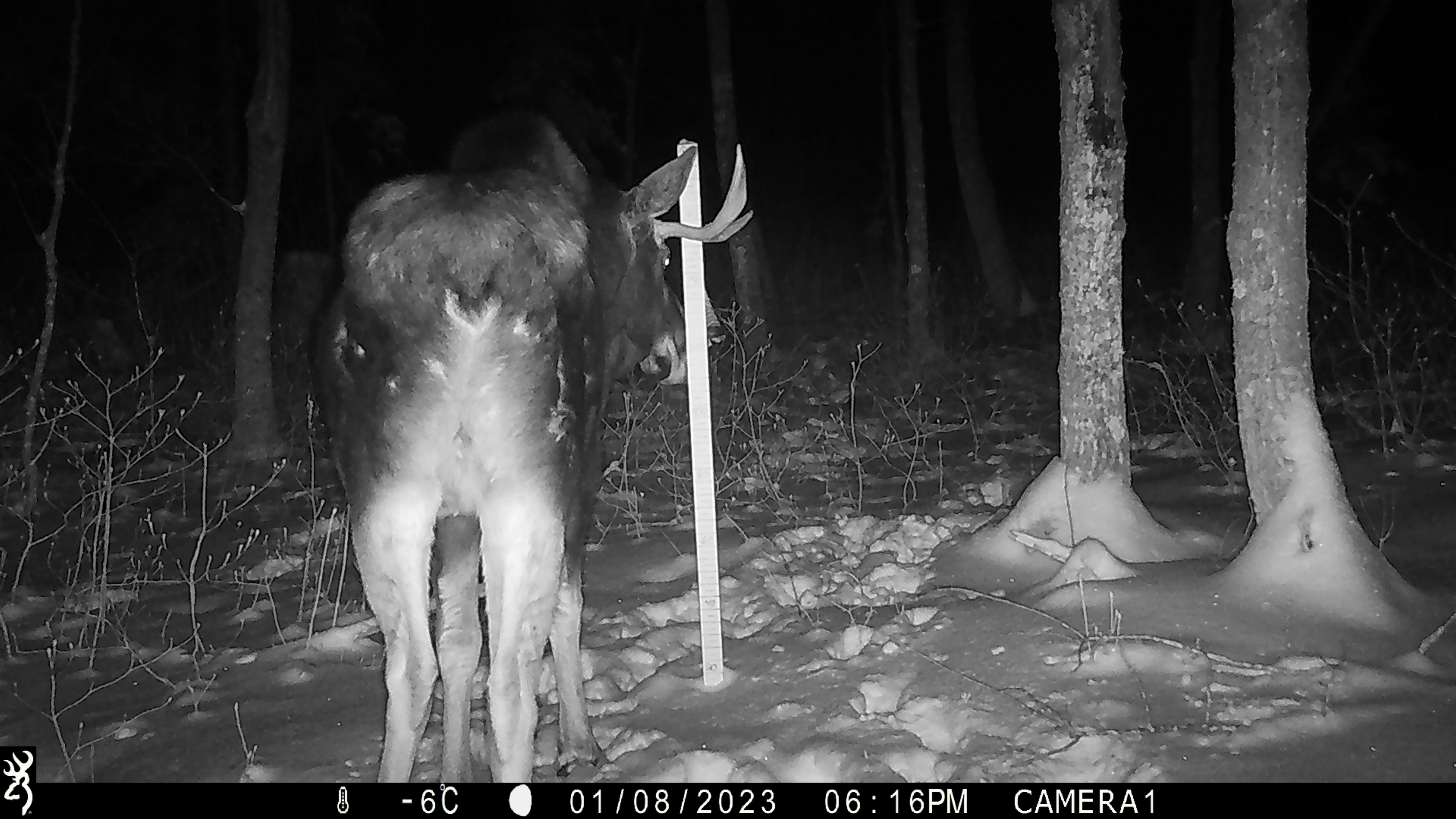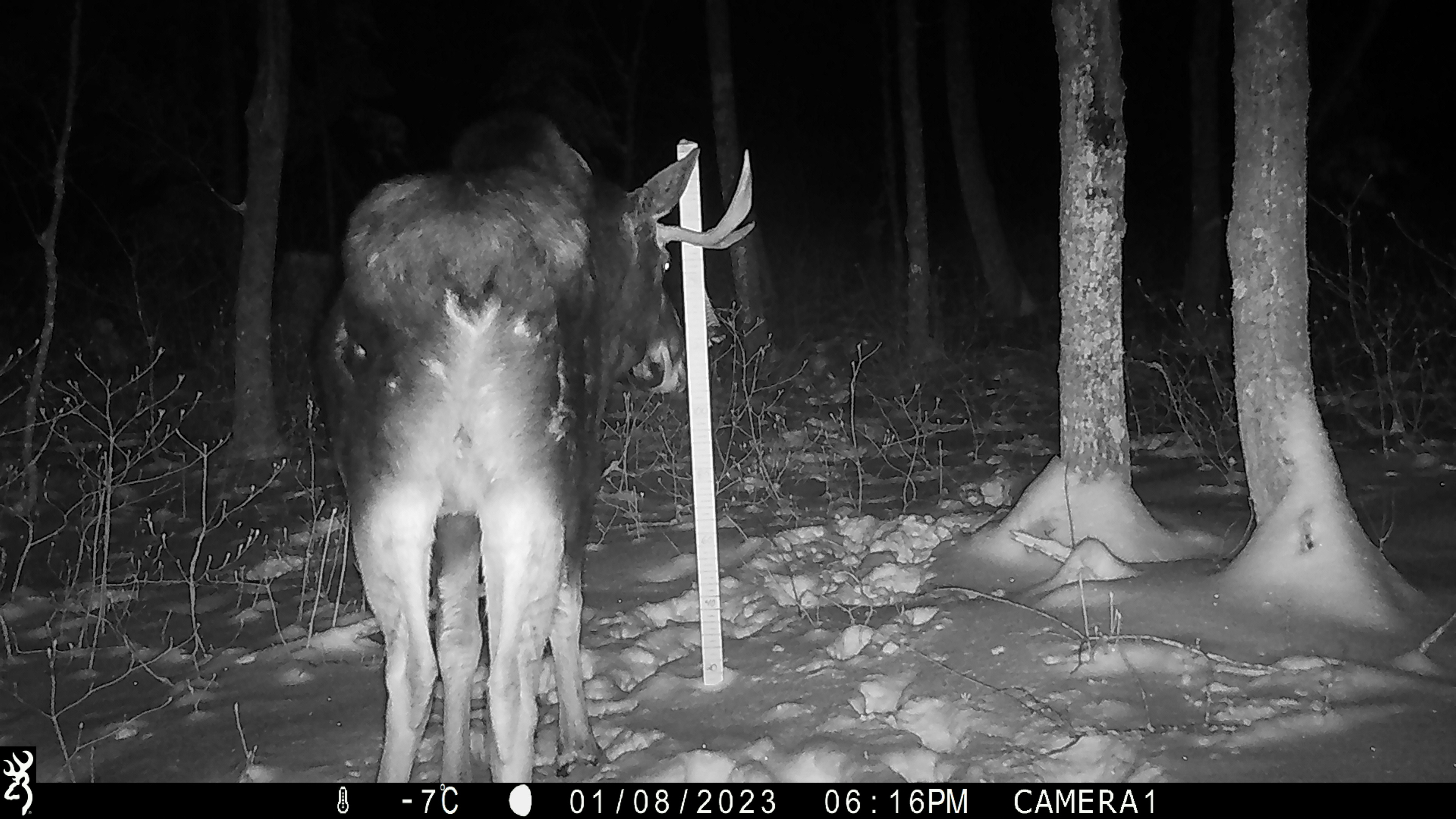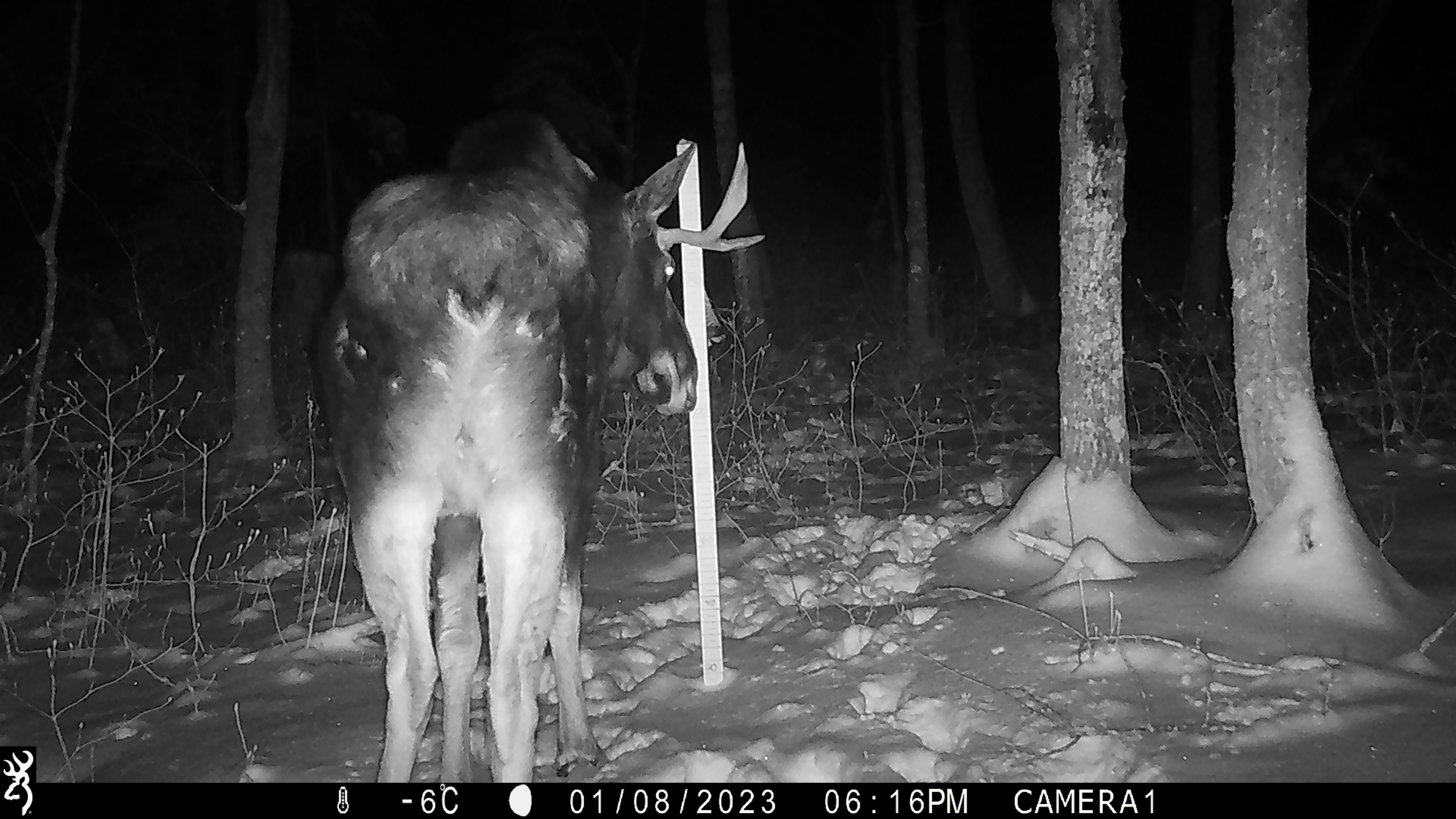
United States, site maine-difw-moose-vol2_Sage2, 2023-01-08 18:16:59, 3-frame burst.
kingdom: Animalia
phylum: Chordata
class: Mammalia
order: Artiodactyla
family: Cervidae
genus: Alces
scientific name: Alces alces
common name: moose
Moose (Alces alces).